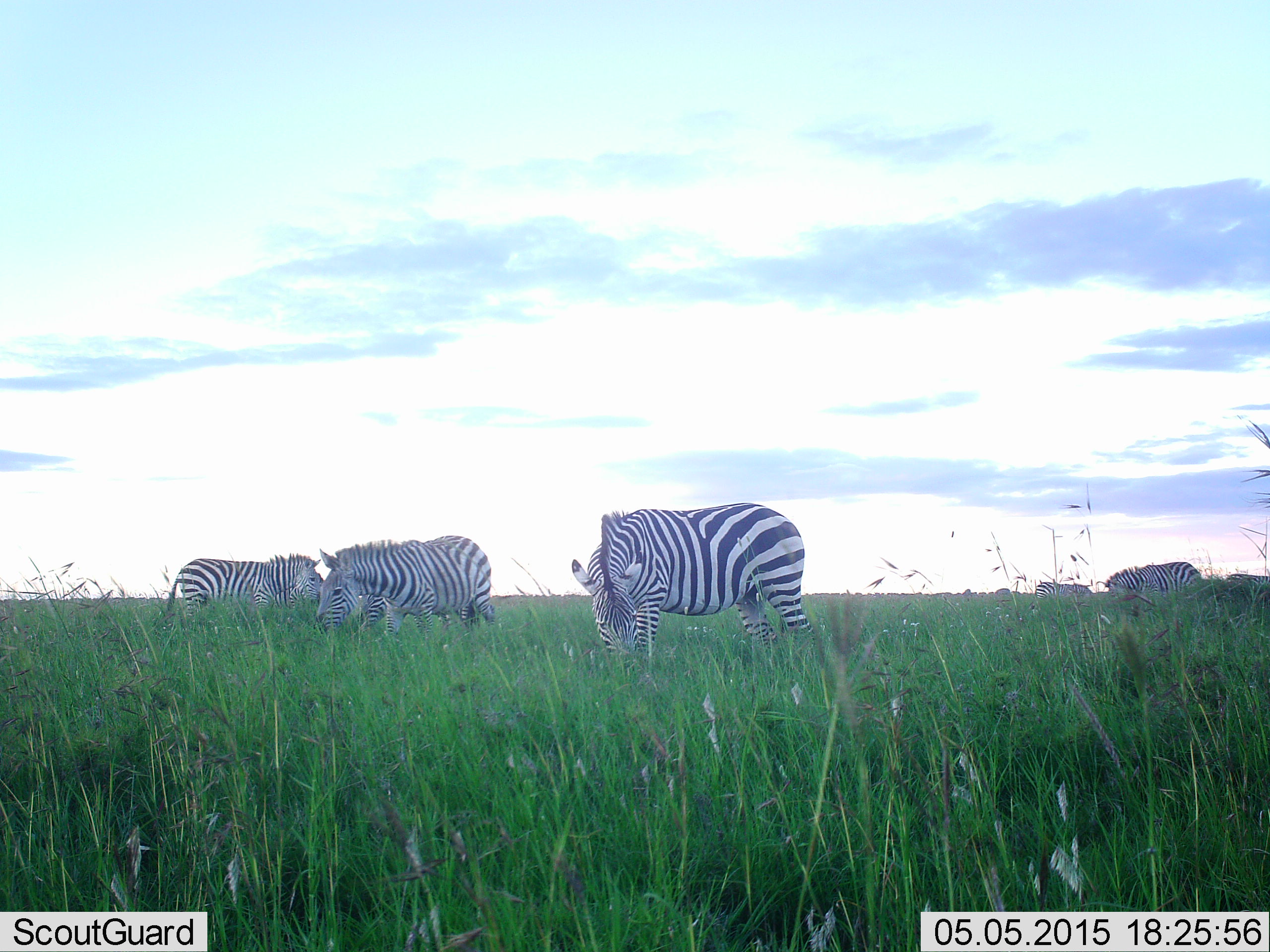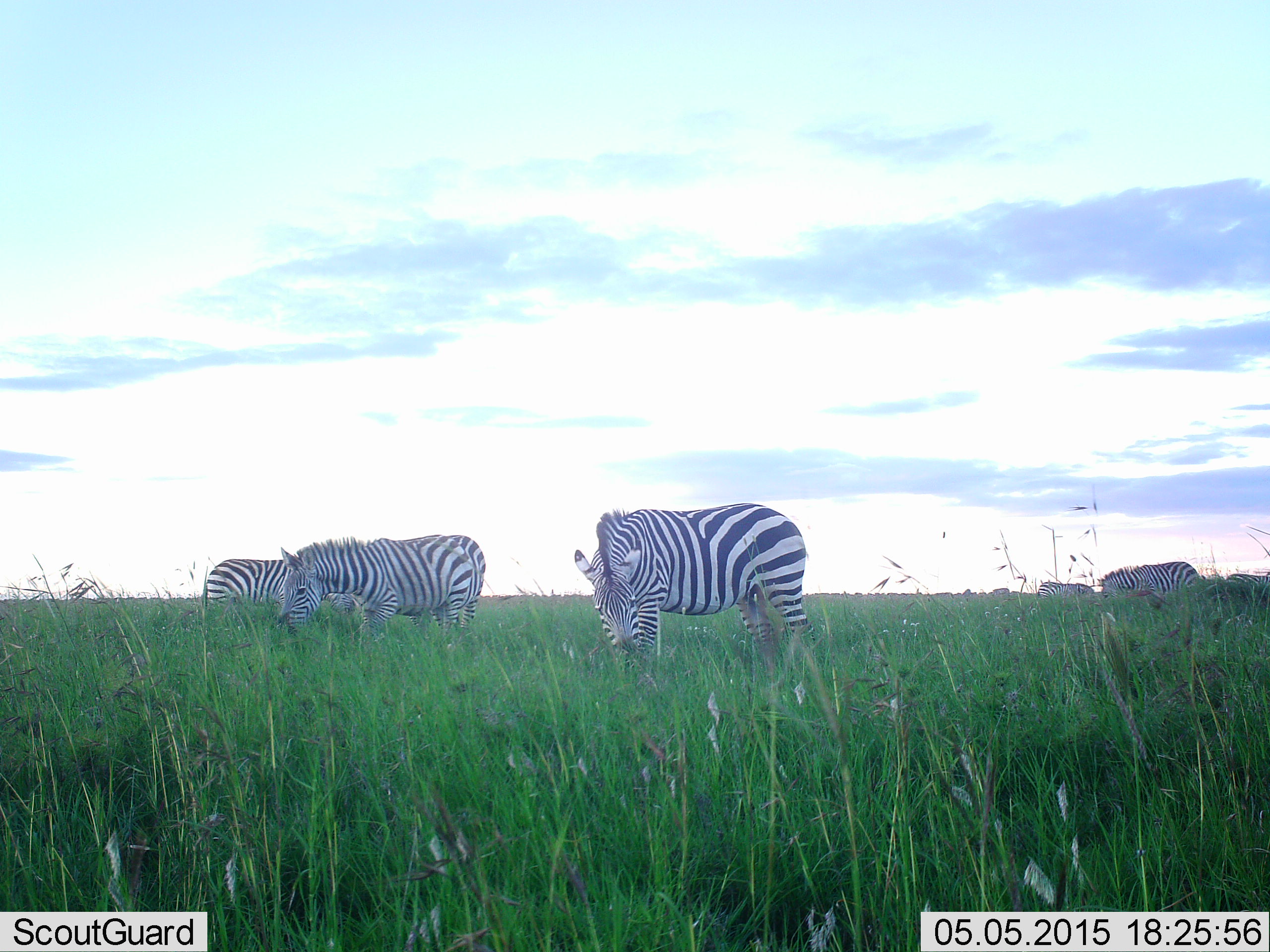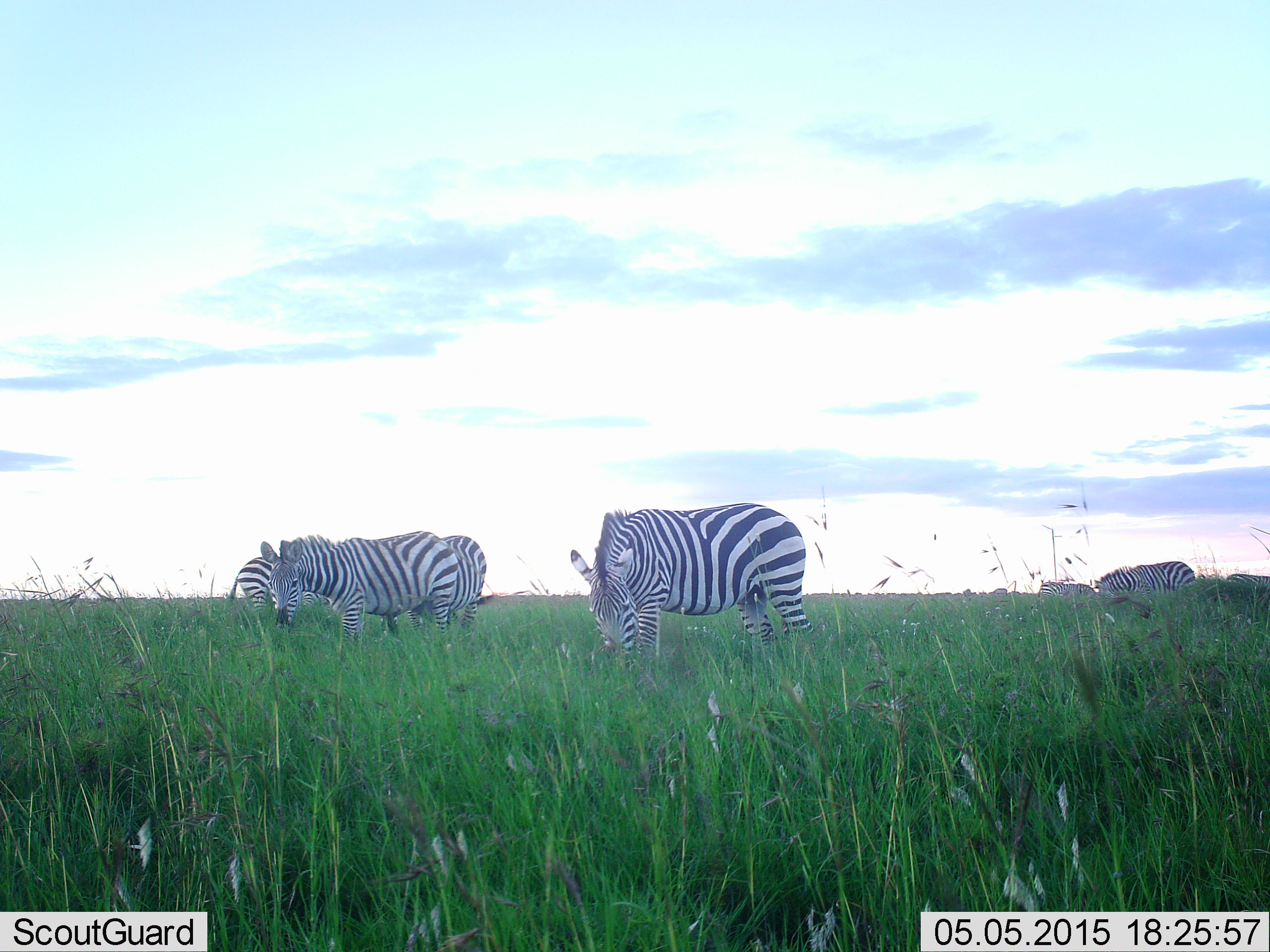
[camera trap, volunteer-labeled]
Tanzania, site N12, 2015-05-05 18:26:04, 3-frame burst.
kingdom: Animalia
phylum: Chordata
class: Mammalia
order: Perissodactyla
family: Equidae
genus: Equus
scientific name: Equus quagga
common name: plains zebra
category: zebra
Zebra (plains zebra) (Equus quagga), count 5. Behavior (volunteer vote fractions): standing 30%, resting 0%, moving 20%, interacting 0%. Young present (vote fraction): 0%. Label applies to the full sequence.